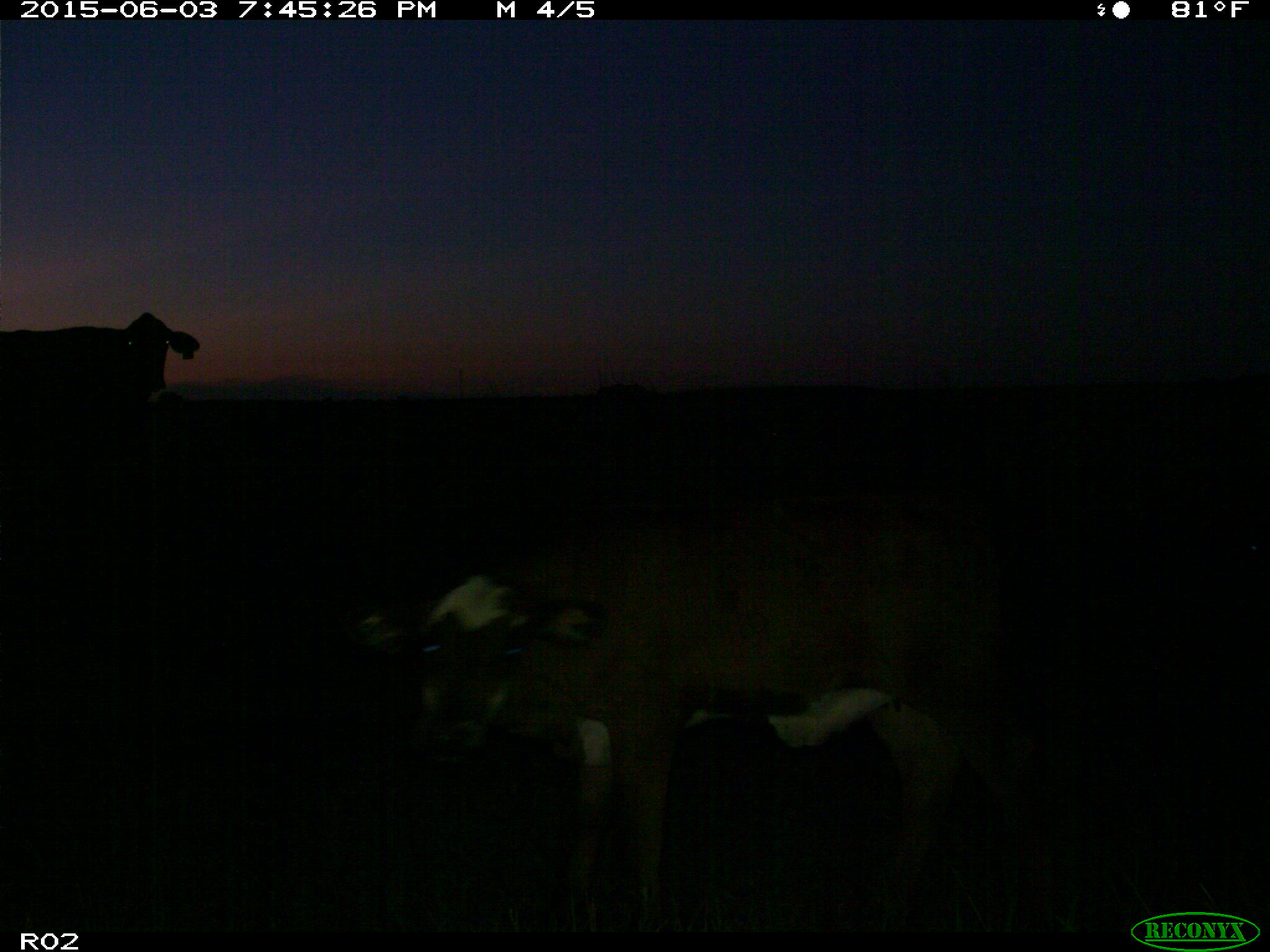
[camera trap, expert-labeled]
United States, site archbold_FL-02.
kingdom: Animalia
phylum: Chordata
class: Mammalia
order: Artiodactyla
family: Bovidae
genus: Bos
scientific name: Bos taurus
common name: domestic cow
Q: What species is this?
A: Bos taurus (domestic cow).